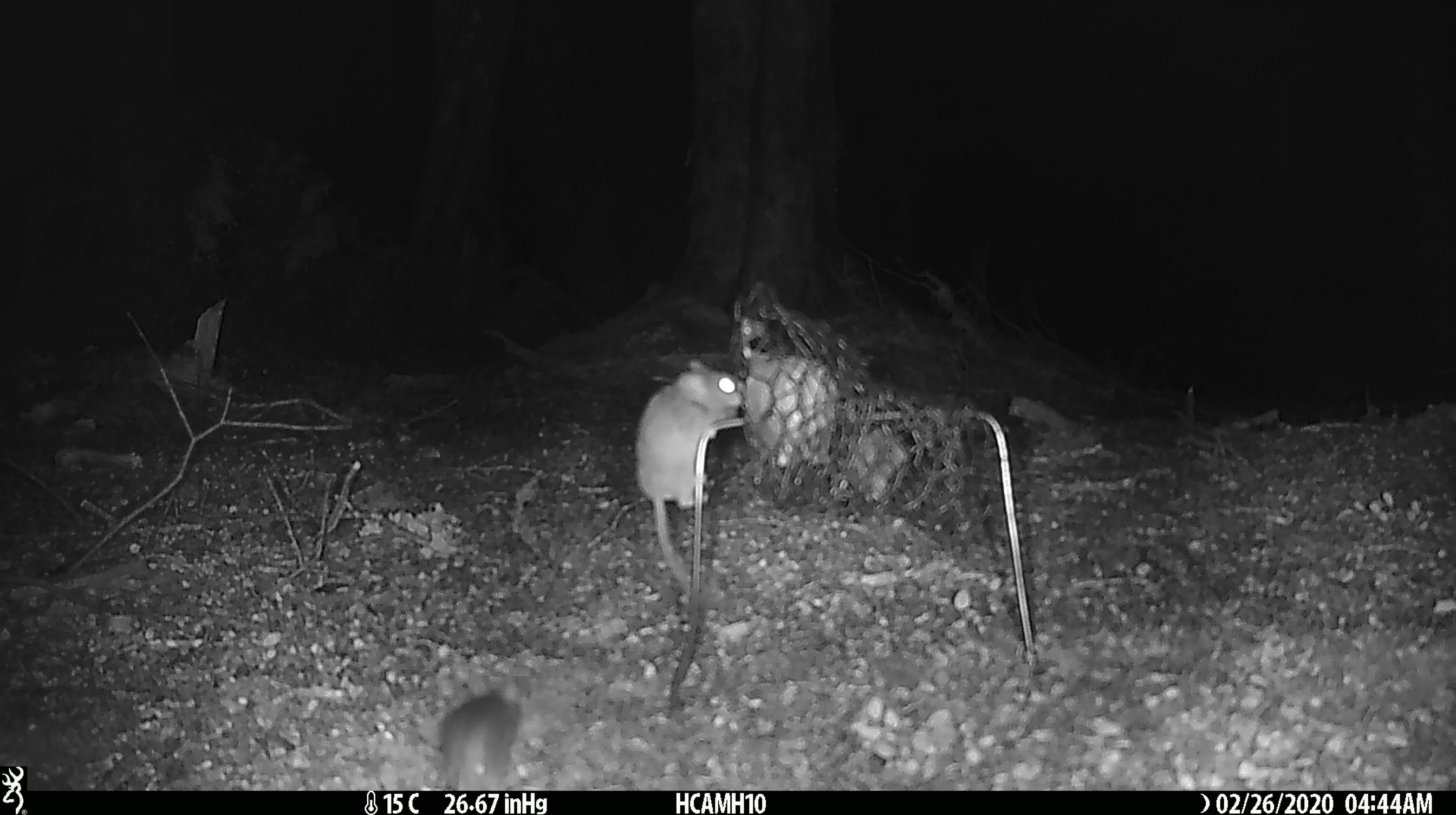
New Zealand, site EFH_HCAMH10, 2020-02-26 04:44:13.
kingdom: Animalia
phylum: Chordata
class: Mammalia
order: Rodentia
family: Muridae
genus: Mus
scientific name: Mus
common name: mouse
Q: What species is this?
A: Mouse (Mus).